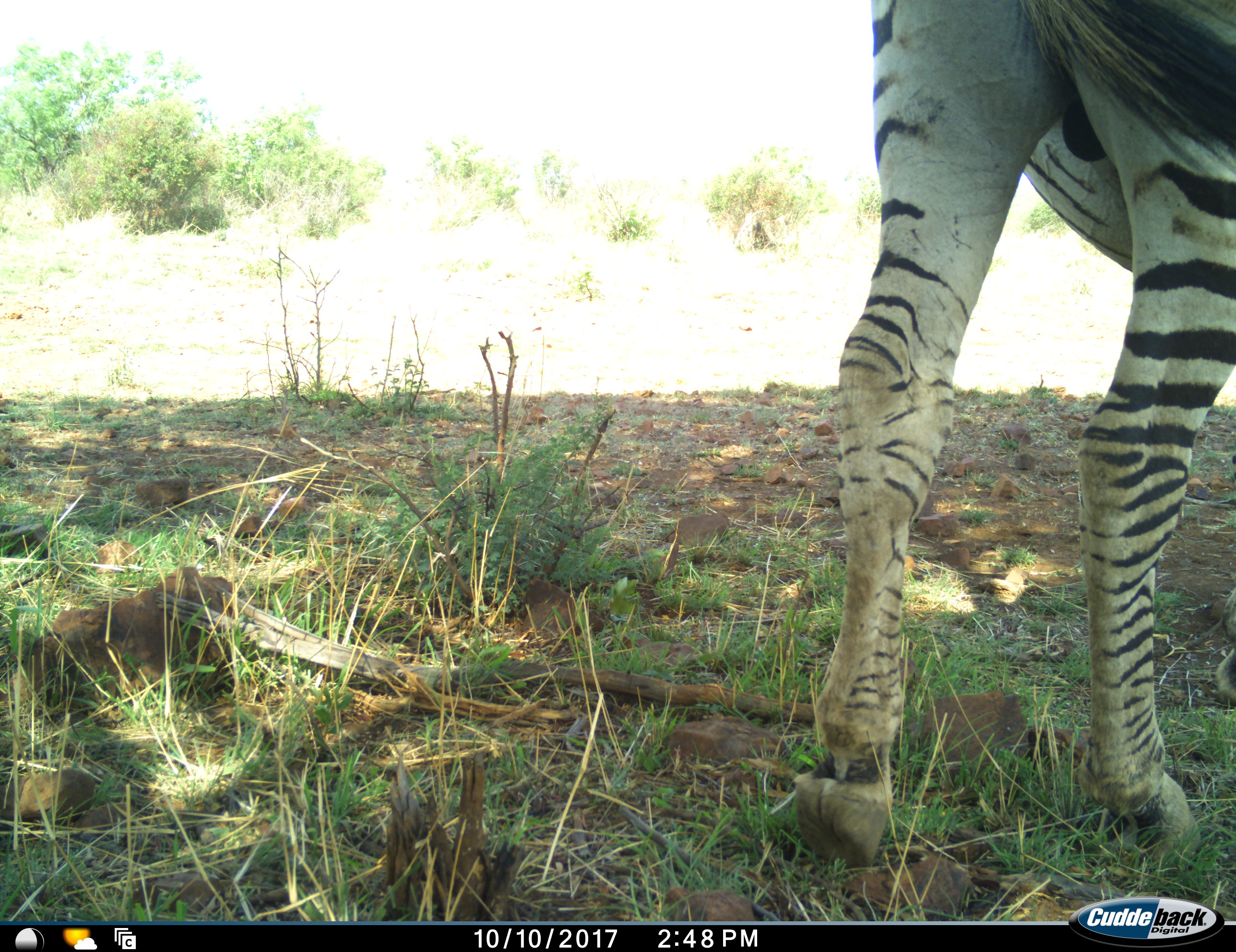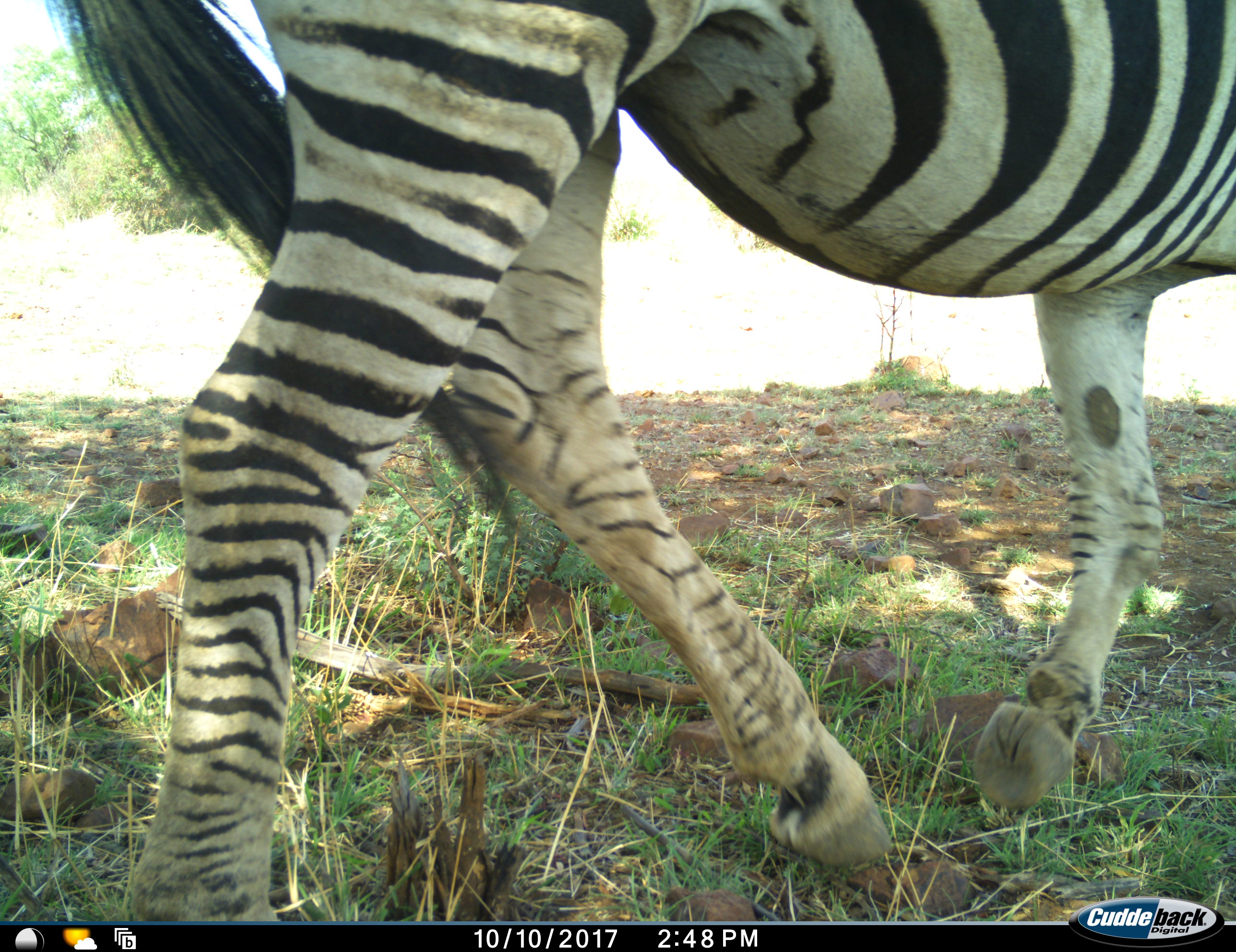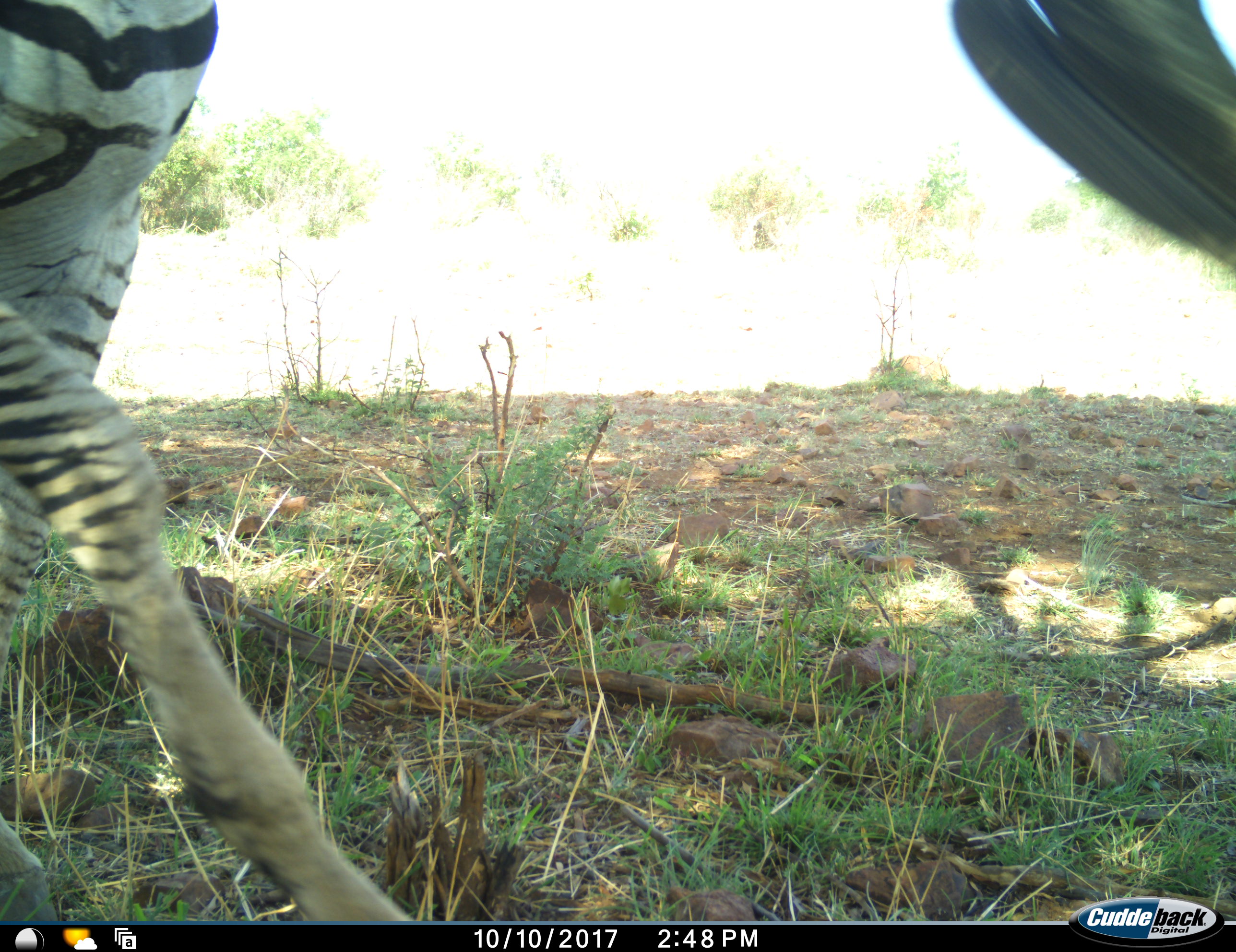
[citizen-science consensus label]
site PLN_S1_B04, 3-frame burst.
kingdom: Animalia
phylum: Chordata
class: Mammalia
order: Perissodactyla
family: Equidae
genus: Equus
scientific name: Equus quagga burchellii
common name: burchell's zebra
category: zebraburchells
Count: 1.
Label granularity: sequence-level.